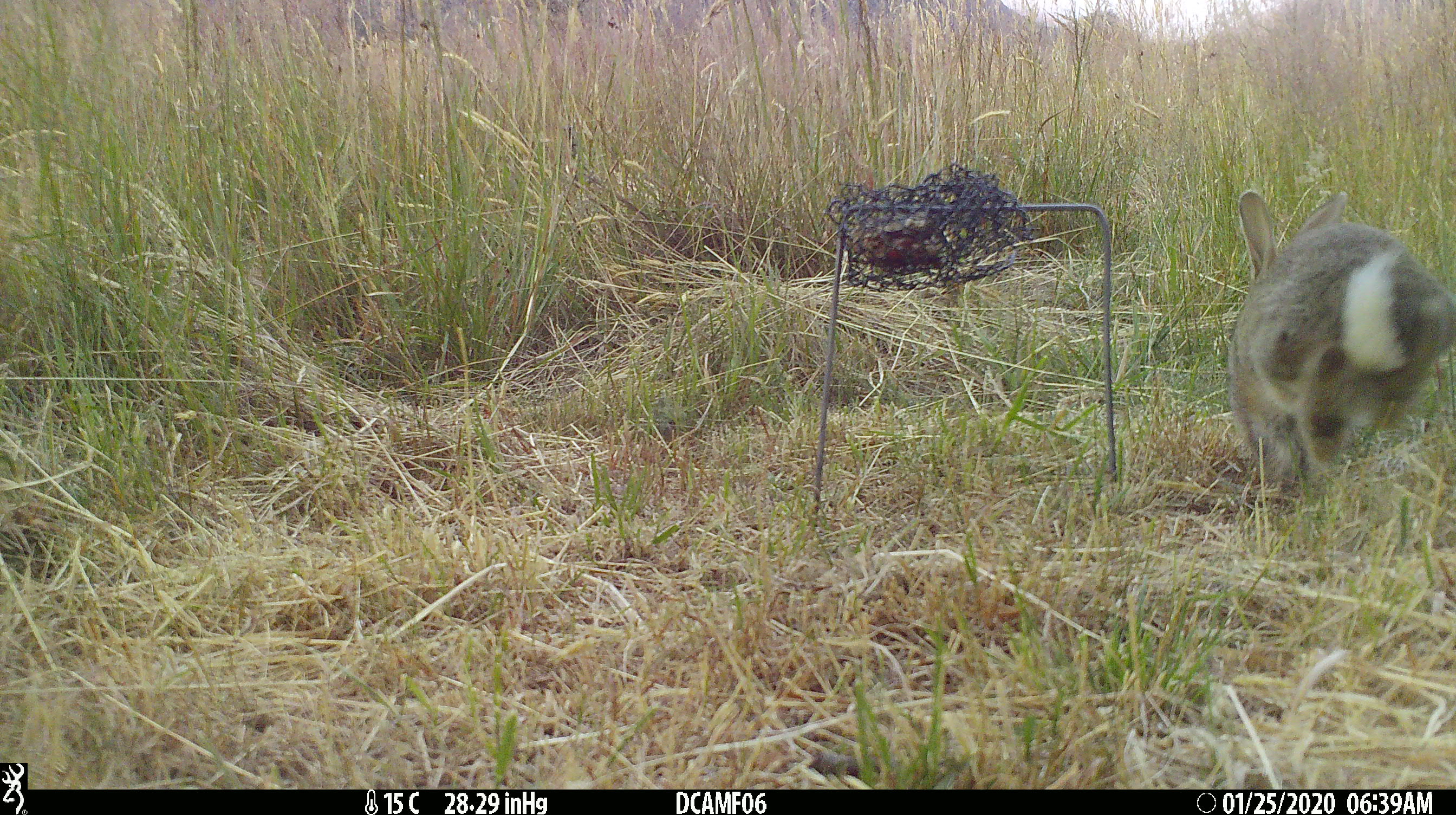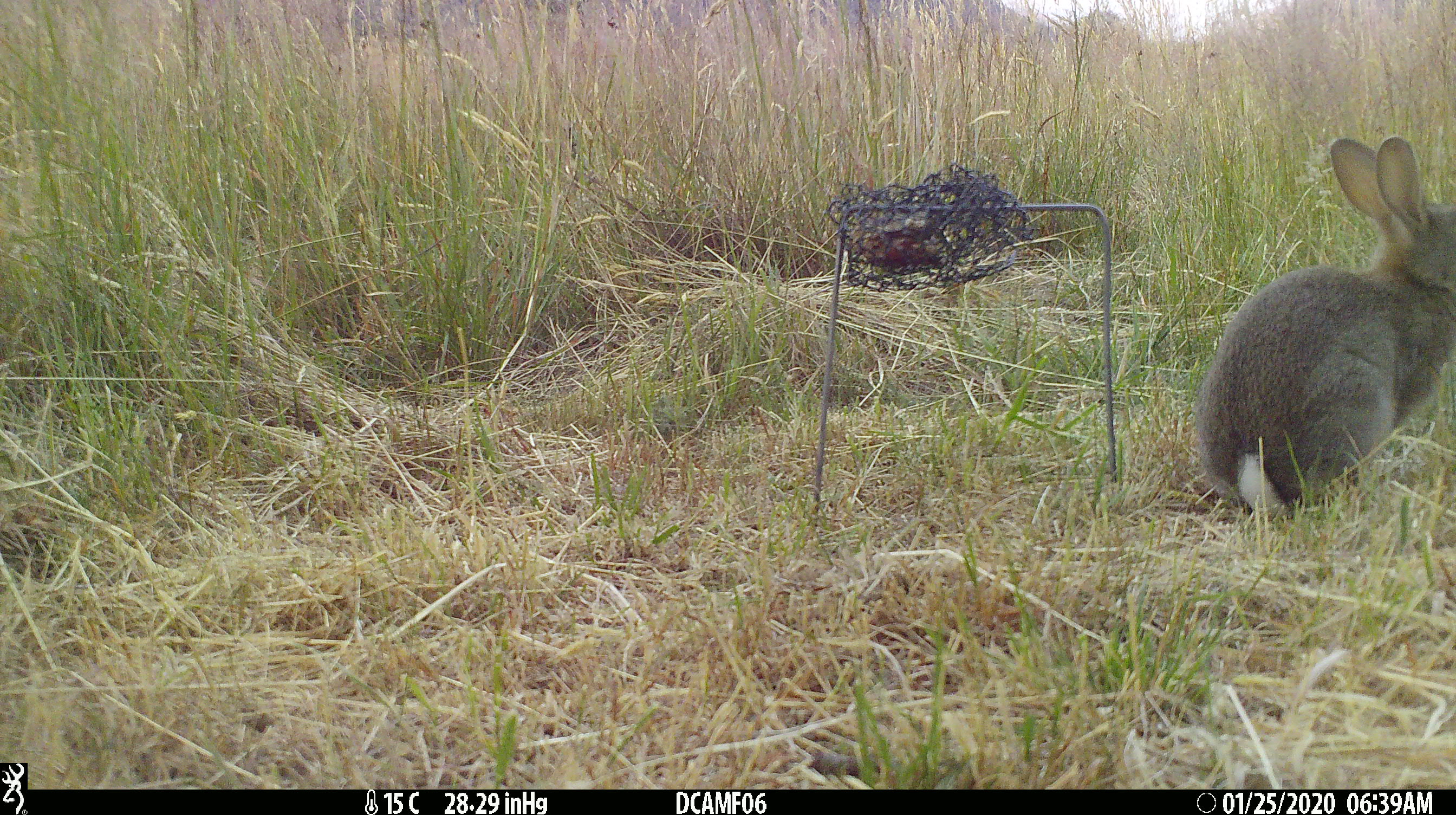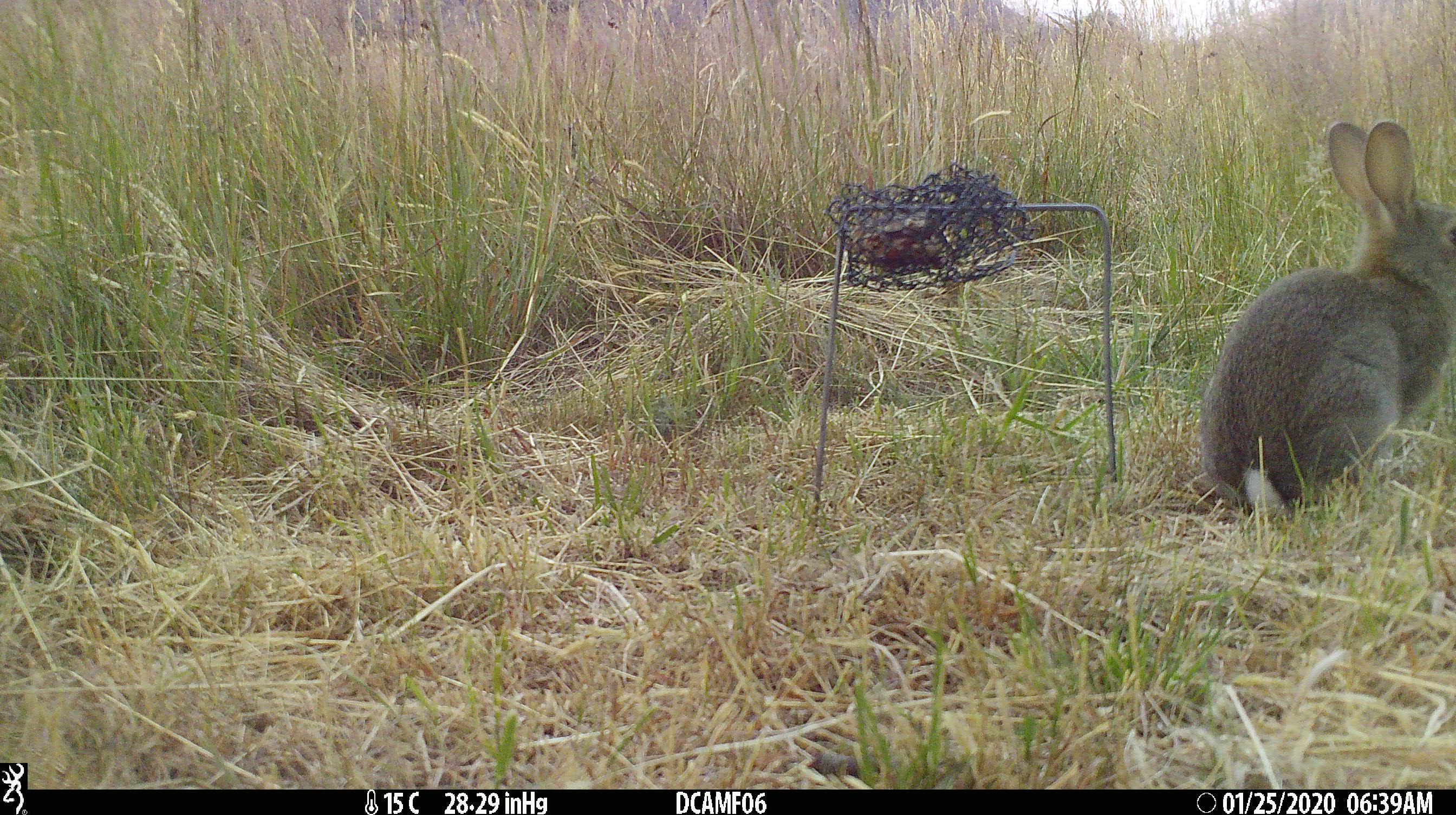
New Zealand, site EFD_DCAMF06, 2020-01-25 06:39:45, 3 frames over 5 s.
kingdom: Animalia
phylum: Chordata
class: Mammalia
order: Lagomorpha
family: Leporidae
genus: Oryctolagus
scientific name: Oryctolagus cuniculus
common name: european rabbit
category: rabbit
Rabbit (european rabbit) (Oryctolagus cuniculus).